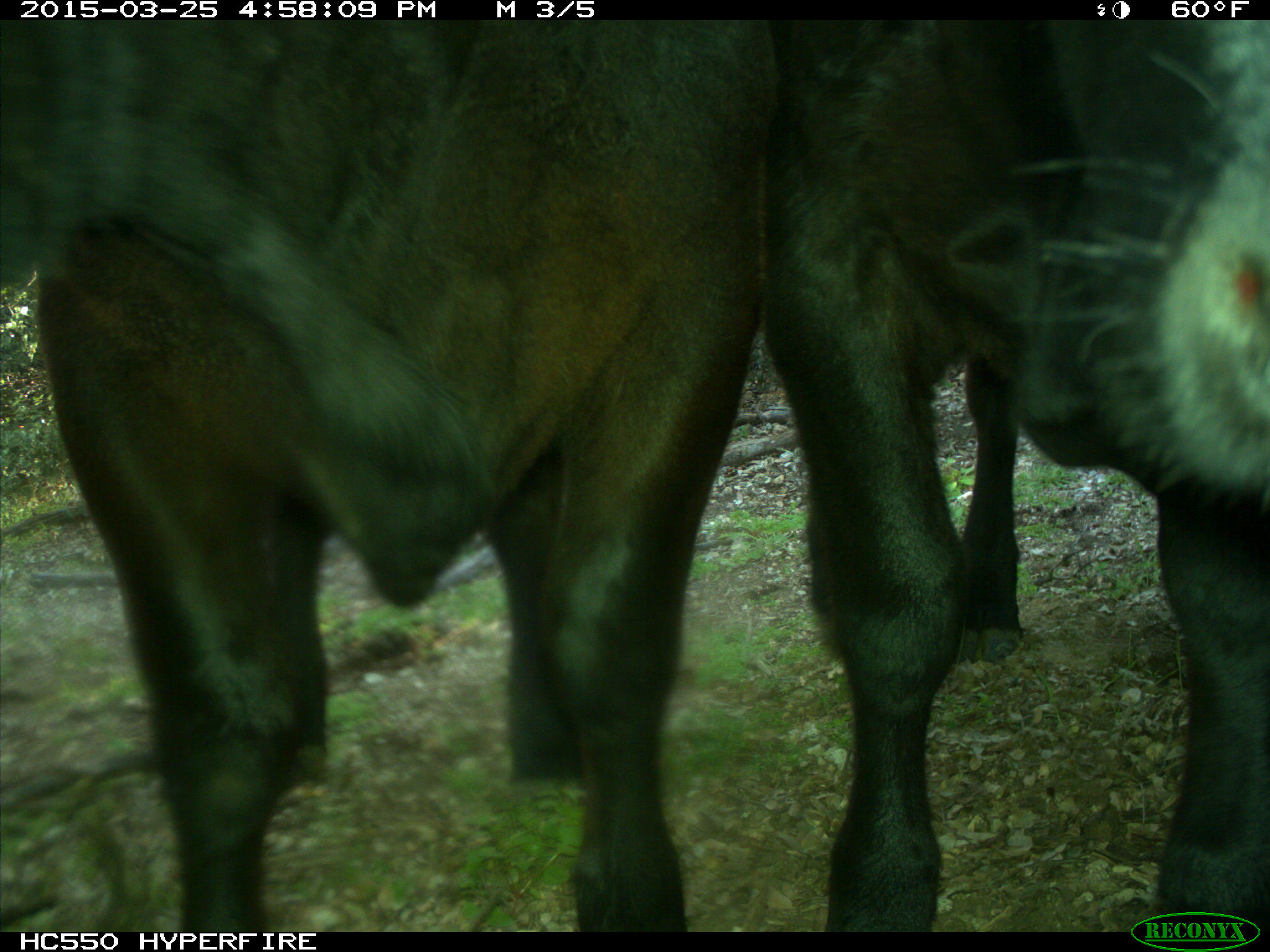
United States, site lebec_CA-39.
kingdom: Animalia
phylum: Chordata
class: Mammalia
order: Artiodactyla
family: Bovidae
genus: Bos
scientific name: Bos taurus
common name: domestic cow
Bos taurus (domestic cow).